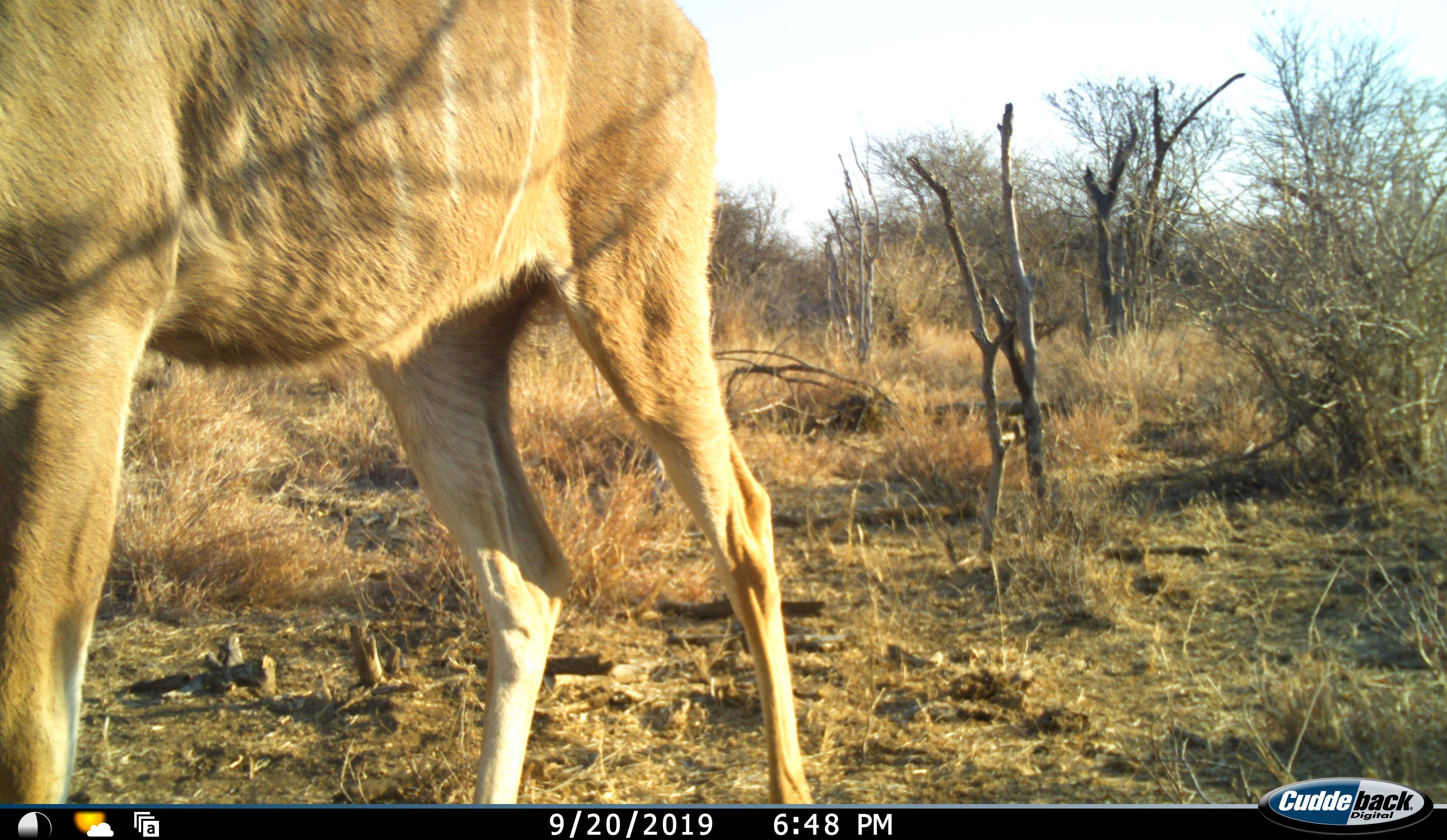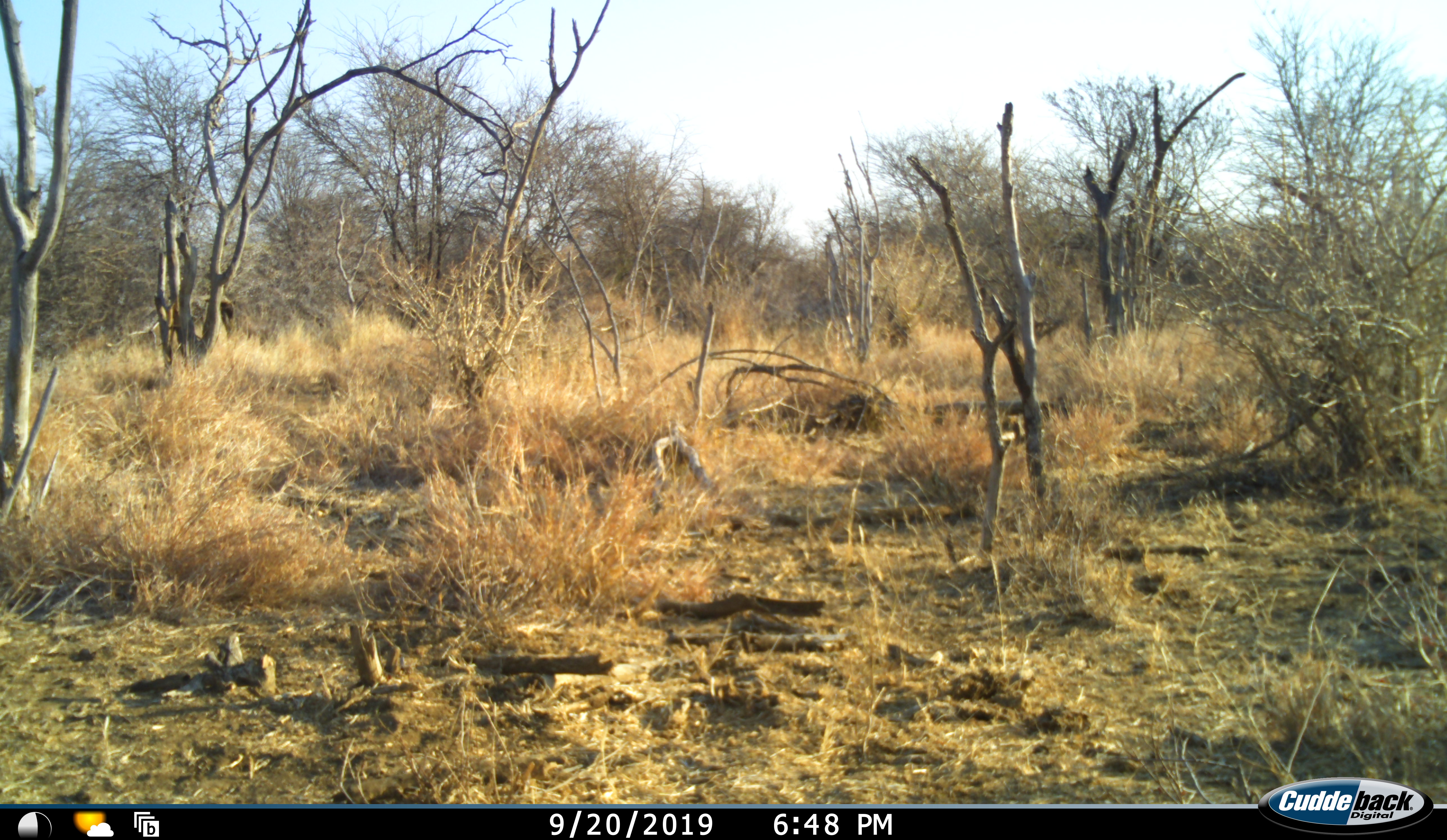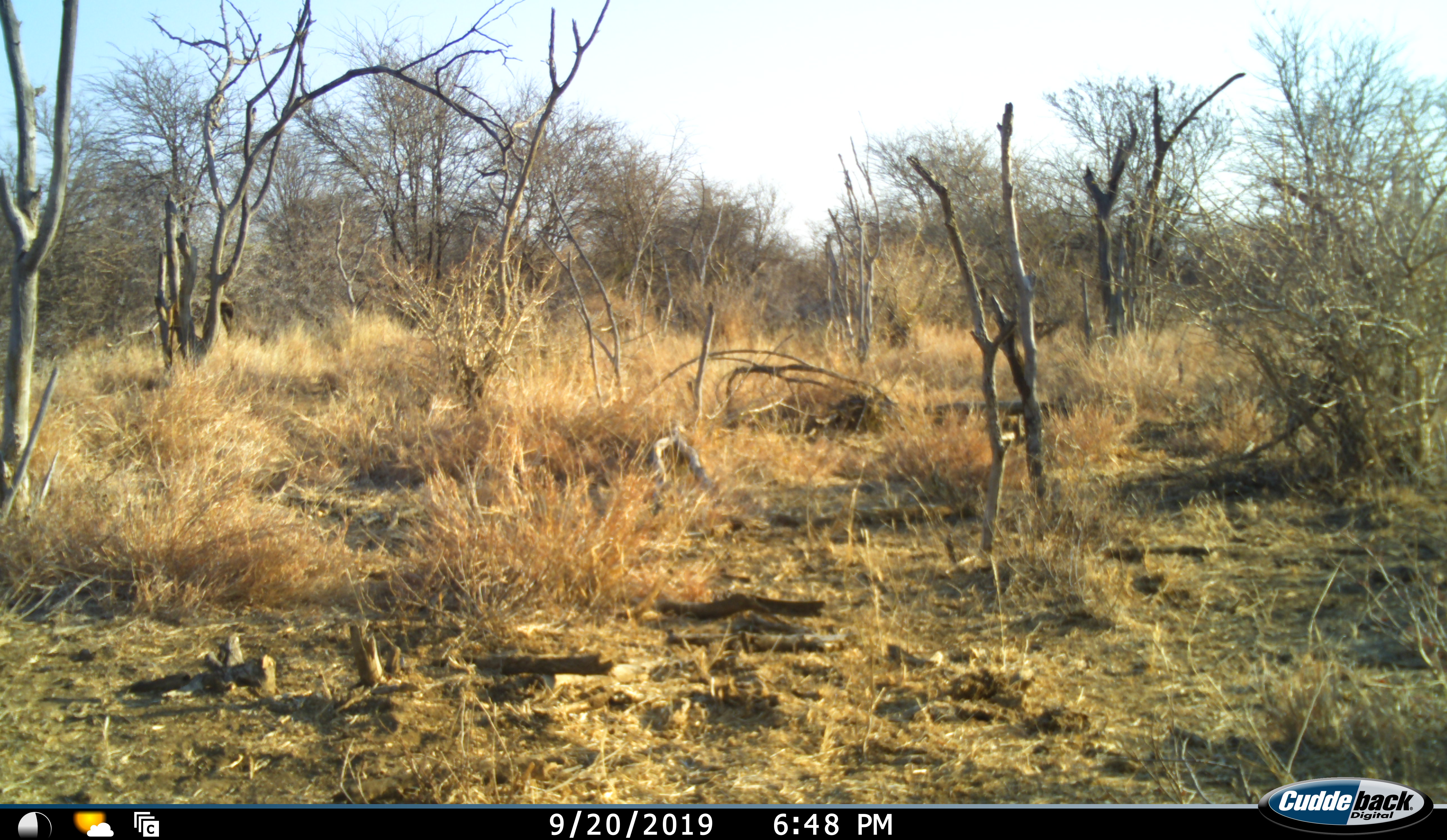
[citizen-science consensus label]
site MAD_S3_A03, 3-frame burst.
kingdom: Animalia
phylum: Chordata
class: Mammalia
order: Artiodactyla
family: Bovidae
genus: Tragelaphus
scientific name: Tragelaphus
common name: kudu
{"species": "kudu (Tragelaphus)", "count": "1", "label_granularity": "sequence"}